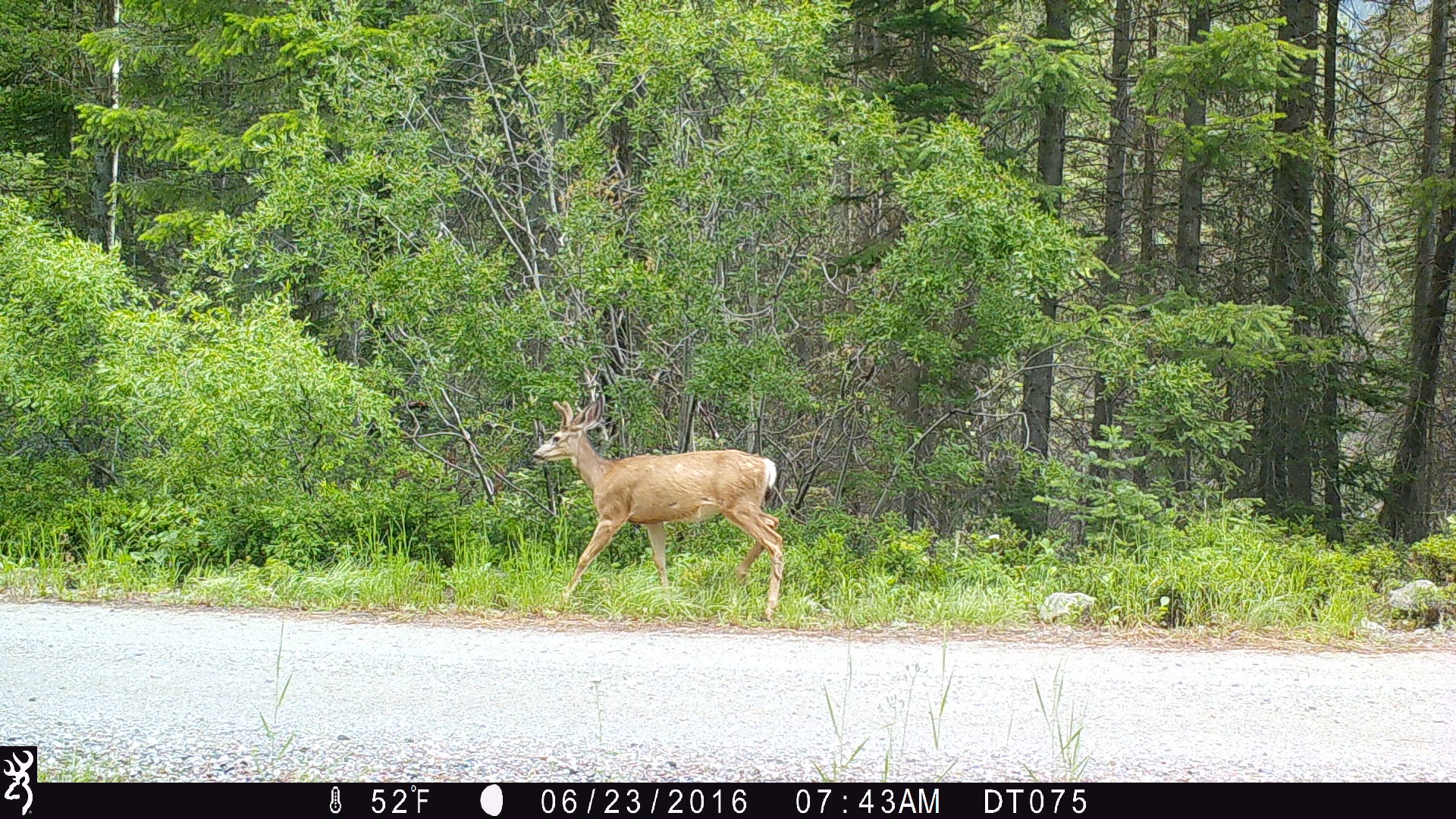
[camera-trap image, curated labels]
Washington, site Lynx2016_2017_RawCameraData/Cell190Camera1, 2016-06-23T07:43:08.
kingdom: Animalia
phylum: Chordata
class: Mammalia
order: Artiodactyla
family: Cervidae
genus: Odocoileus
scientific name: Odocoileus hemionus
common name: mule deer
Odocoileus hemionus (mule deer). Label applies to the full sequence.